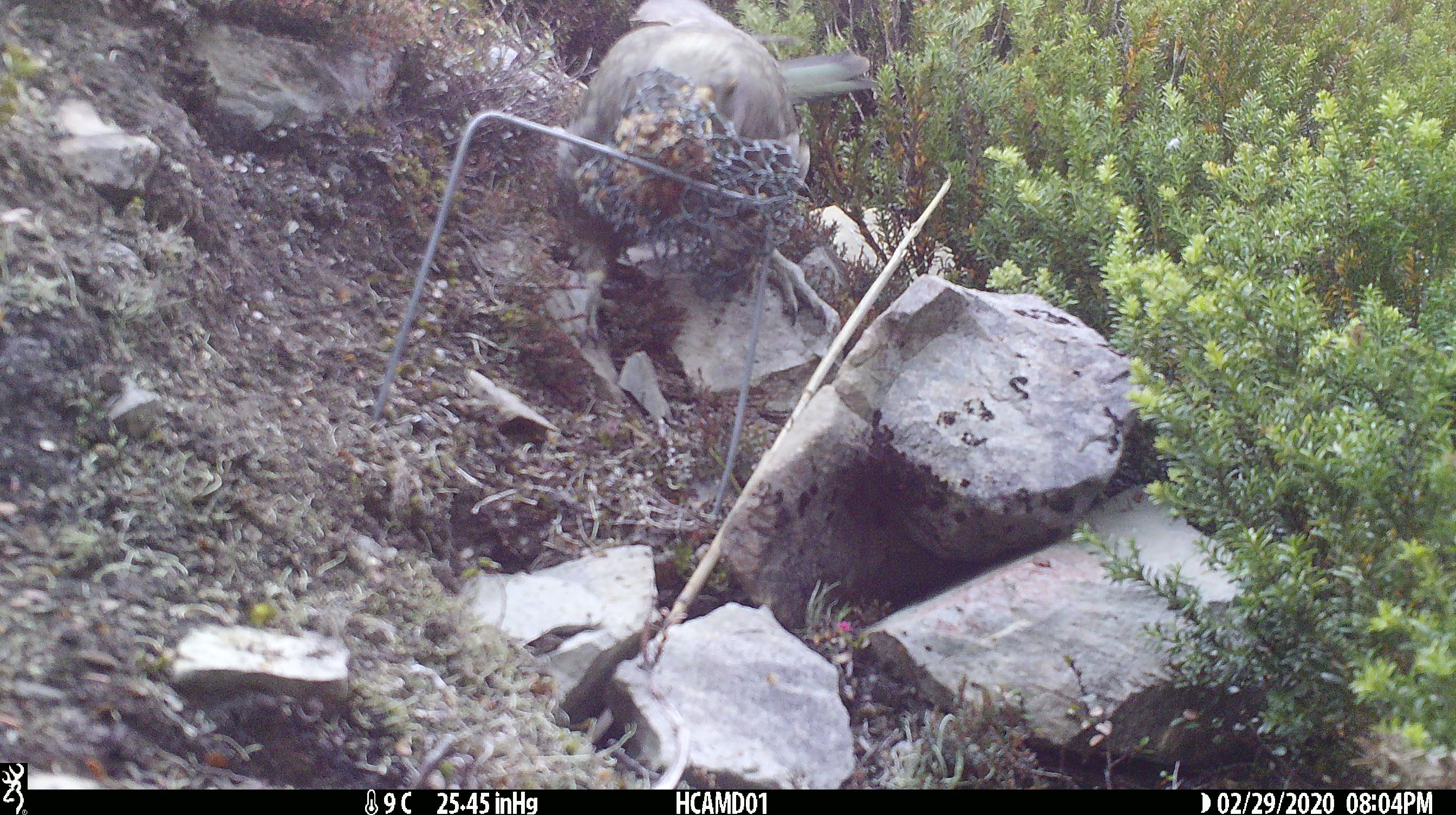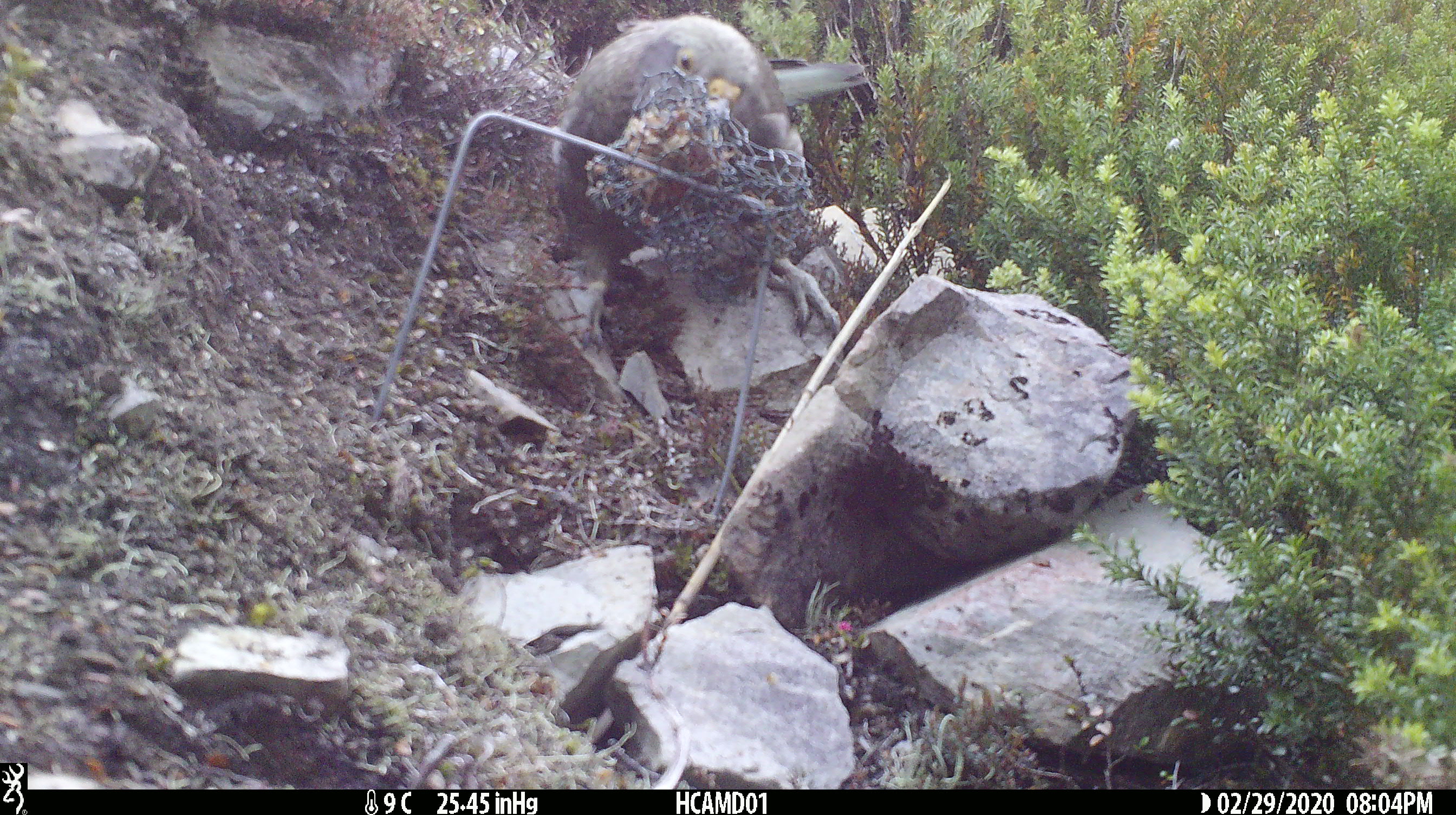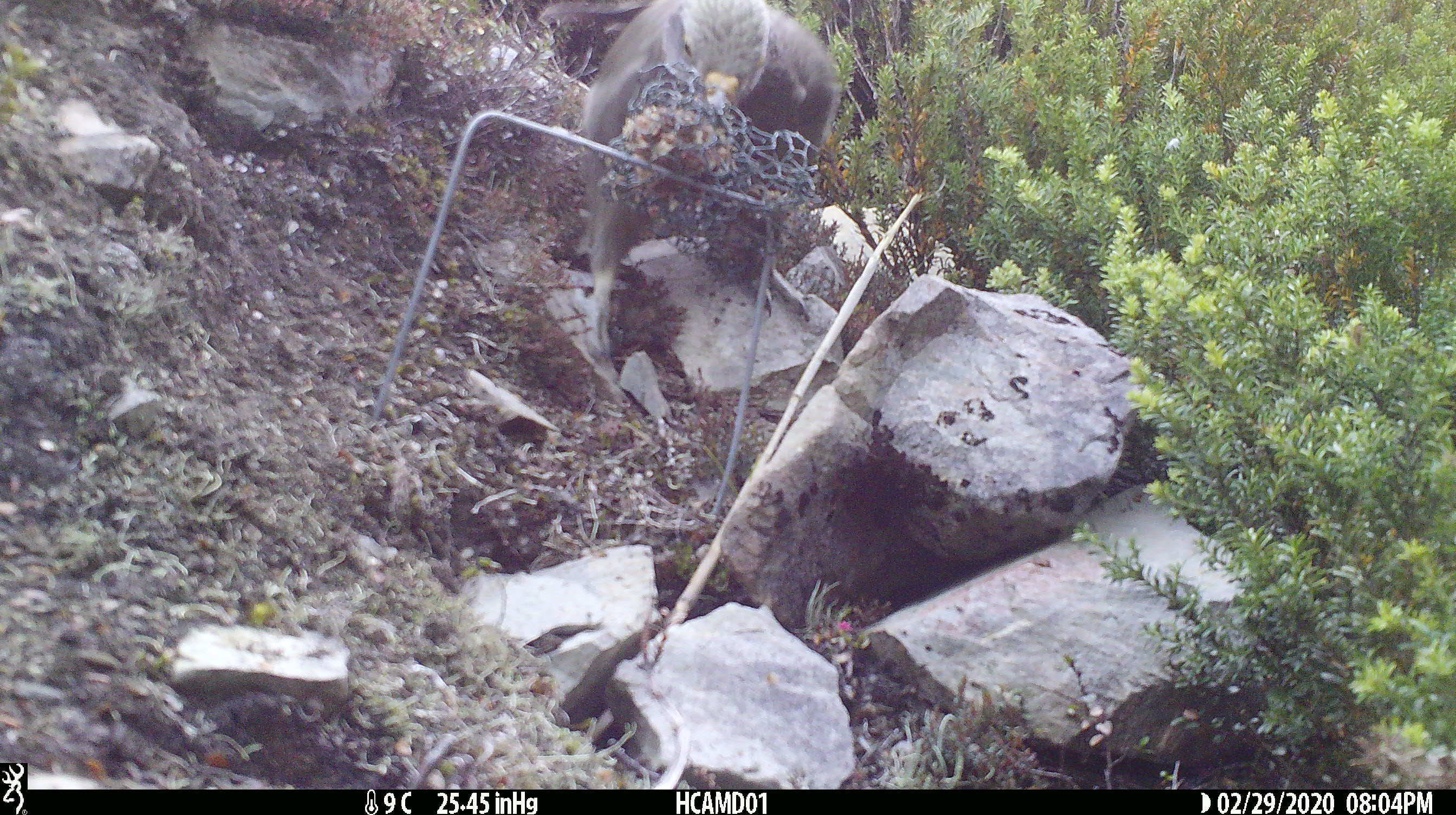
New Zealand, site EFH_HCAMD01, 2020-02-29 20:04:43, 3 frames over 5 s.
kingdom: Animalia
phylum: Chordata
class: Aves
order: Psittaciformes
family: Strigopidae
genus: Nestor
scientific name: Nestor notabilis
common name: kea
Kea (Nestor notabilis).